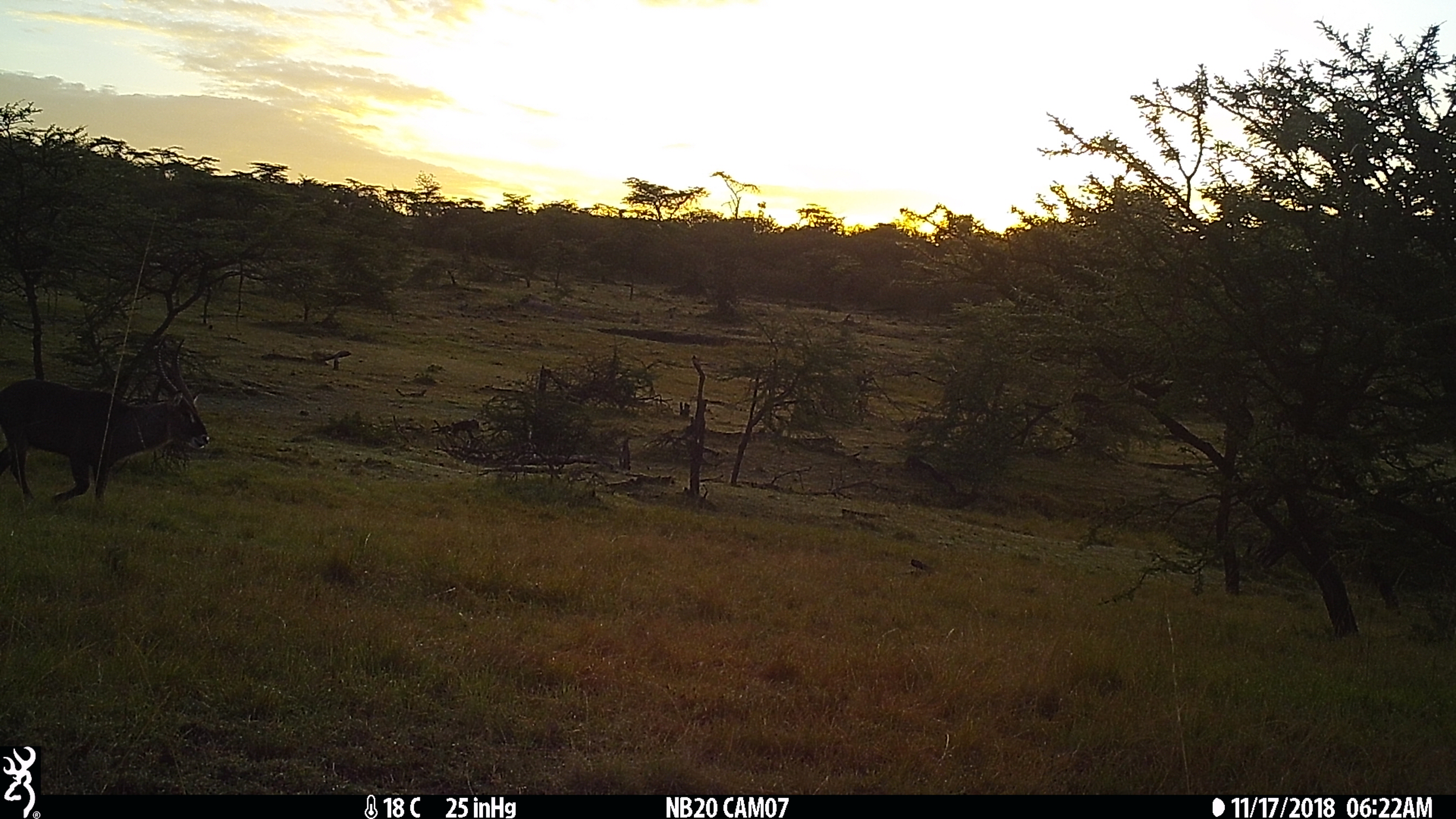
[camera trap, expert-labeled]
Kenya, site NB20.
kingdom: Animalia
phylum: Chordata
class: Mammalia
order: Artiodactyla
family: Bovidae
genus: Kobus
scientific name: Kobus ellipsiprymnus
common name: waterbuck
Waterbuck (Kobus ellipsiprymnus).